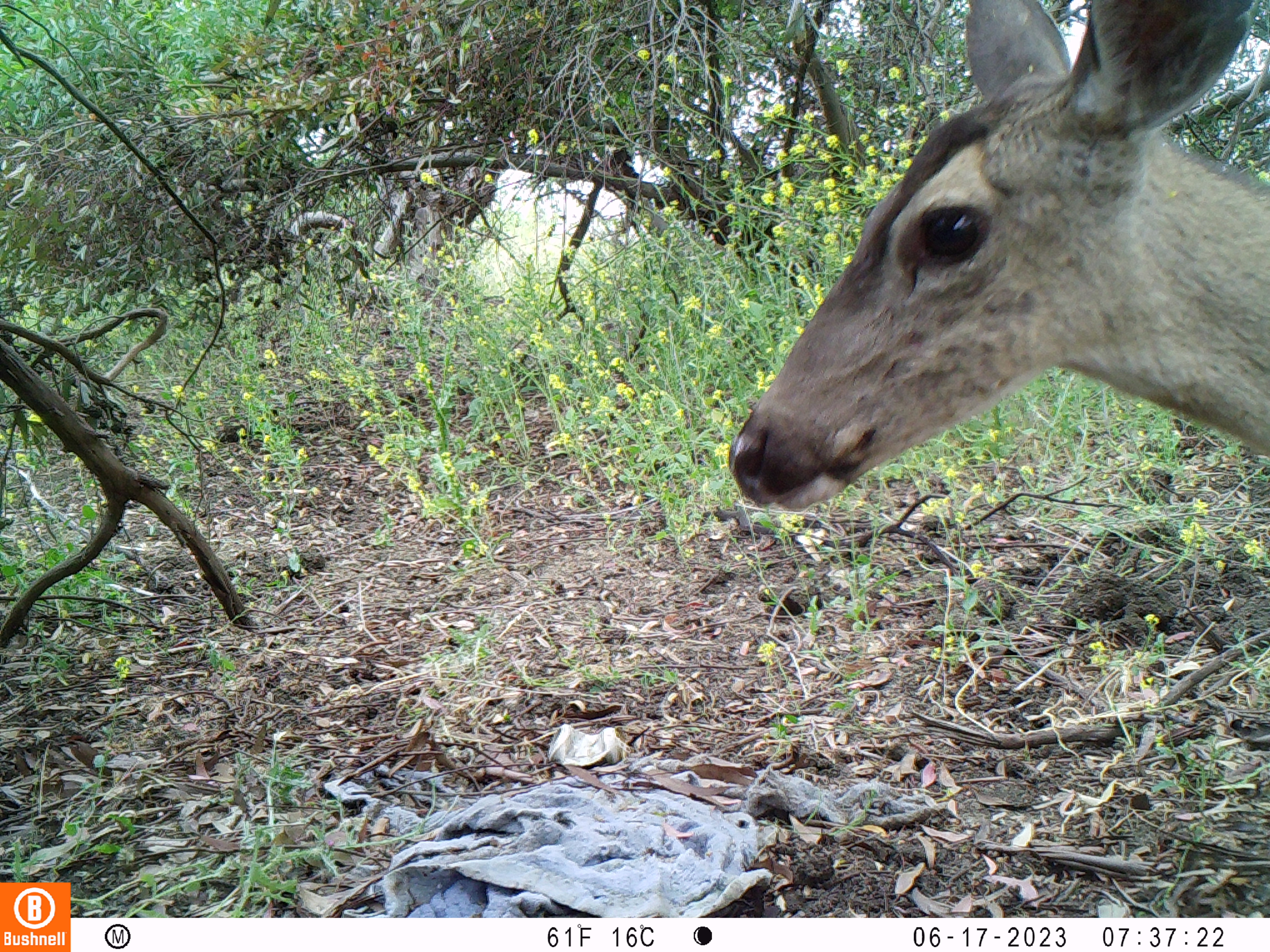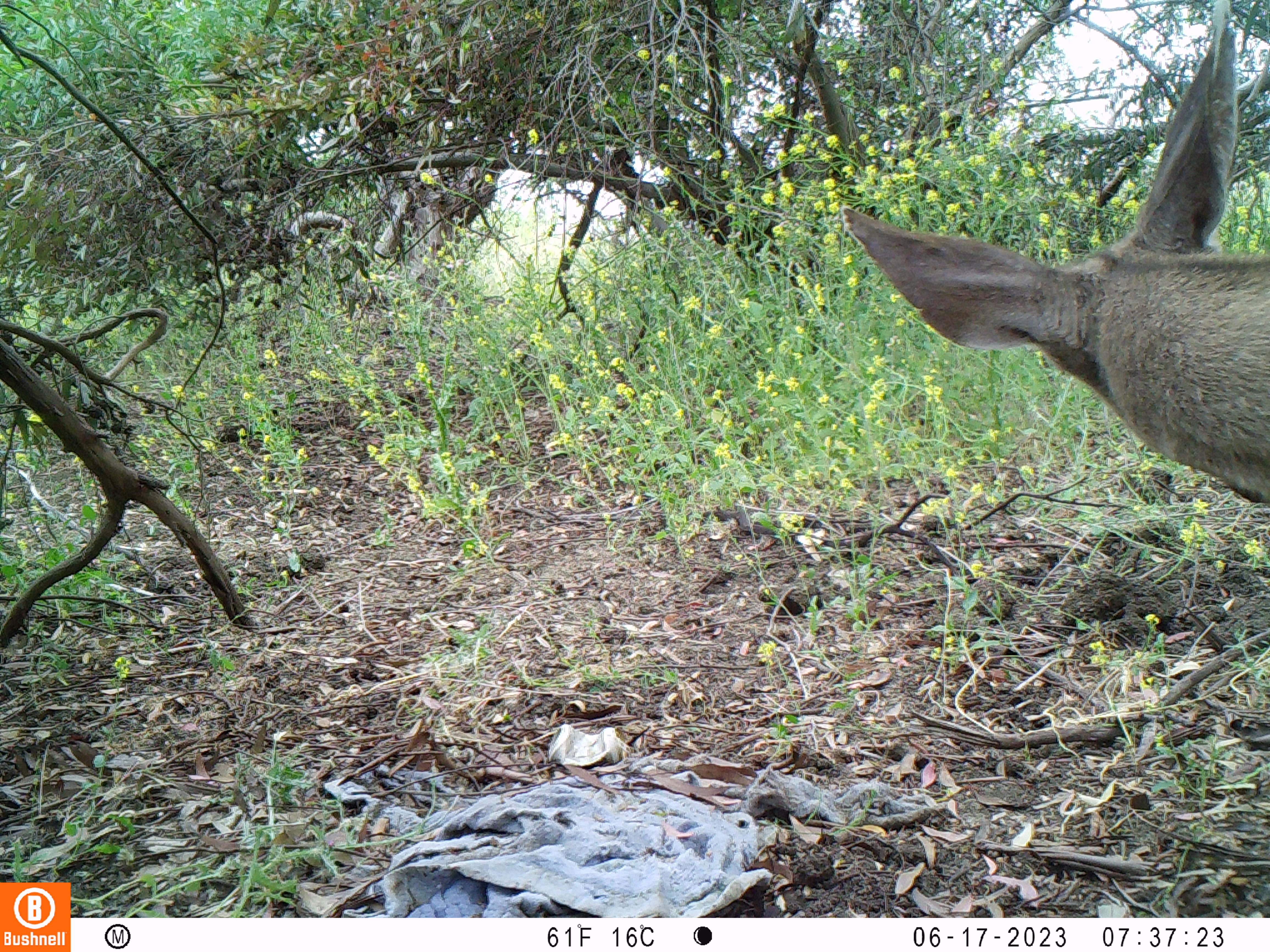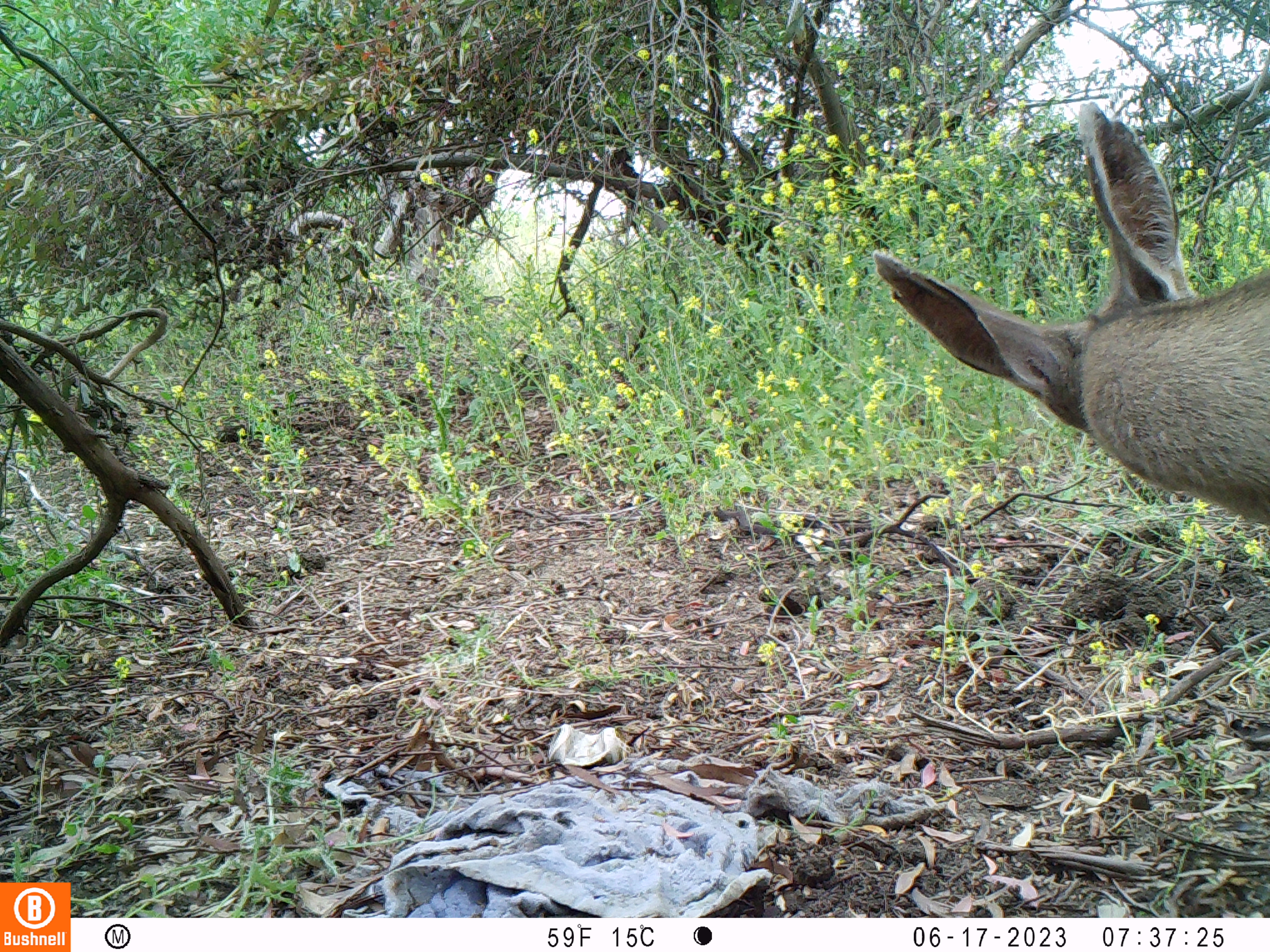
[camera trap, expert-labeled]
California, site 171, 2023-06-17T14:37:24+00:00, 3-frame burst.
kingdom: Animalia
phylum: Chordata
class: Mammalia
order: Artiodactyla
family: Cervidae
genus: Odocoileus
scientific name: Odocoileus hemionus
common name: mule deer